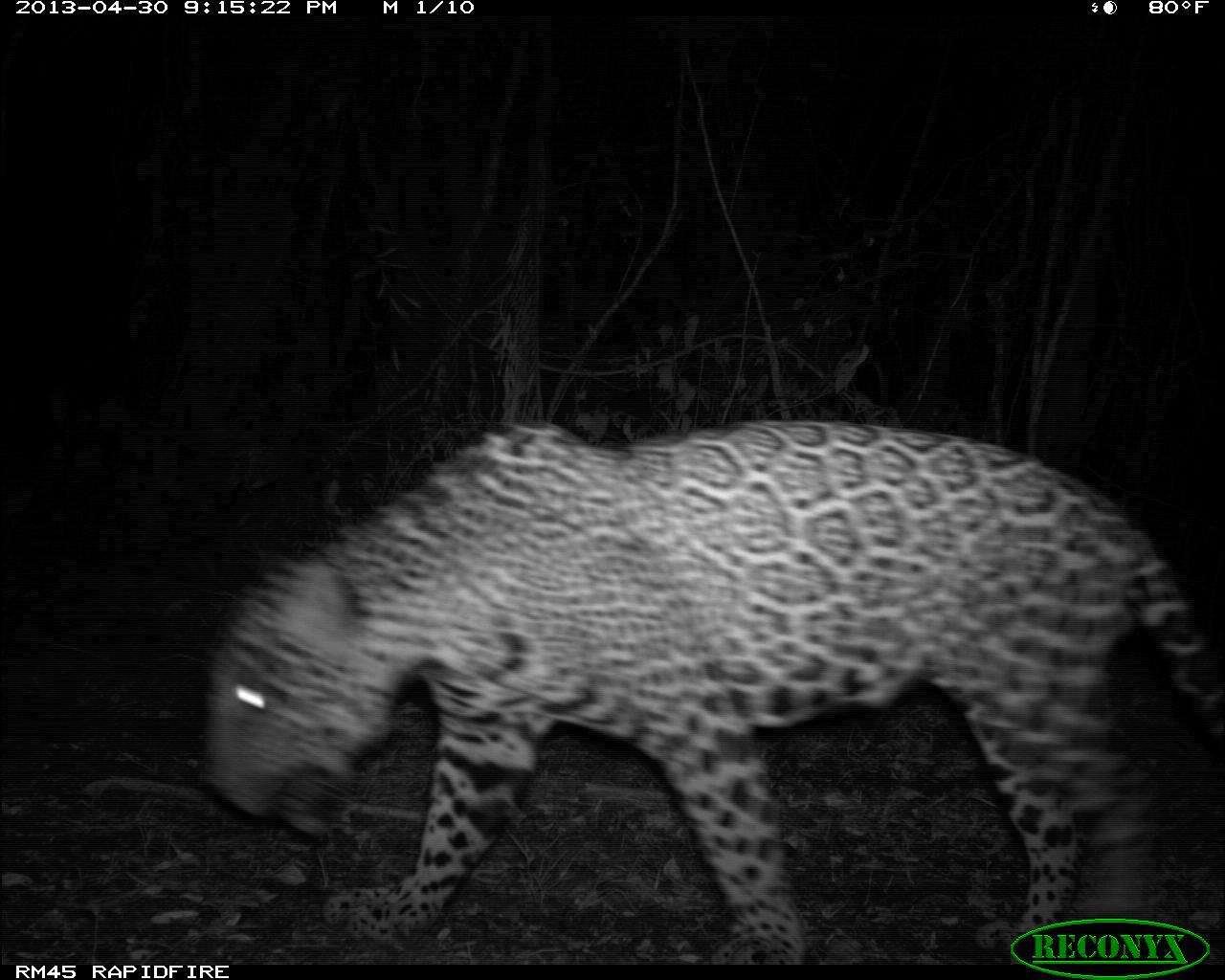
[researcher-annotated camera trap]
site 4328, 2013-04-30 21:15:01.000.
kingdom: Animalia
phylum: Chordata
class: Mammalia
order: Carnivora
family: Felidae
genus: Panthera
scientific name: Panthera onca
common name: jaguar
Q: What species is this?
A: Panthera onca (jaguar).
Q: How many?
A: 1.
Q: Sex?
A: Male.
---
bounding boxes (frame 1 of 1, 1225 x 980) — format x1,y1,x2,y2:
panthera onca: 205,413,1213,962